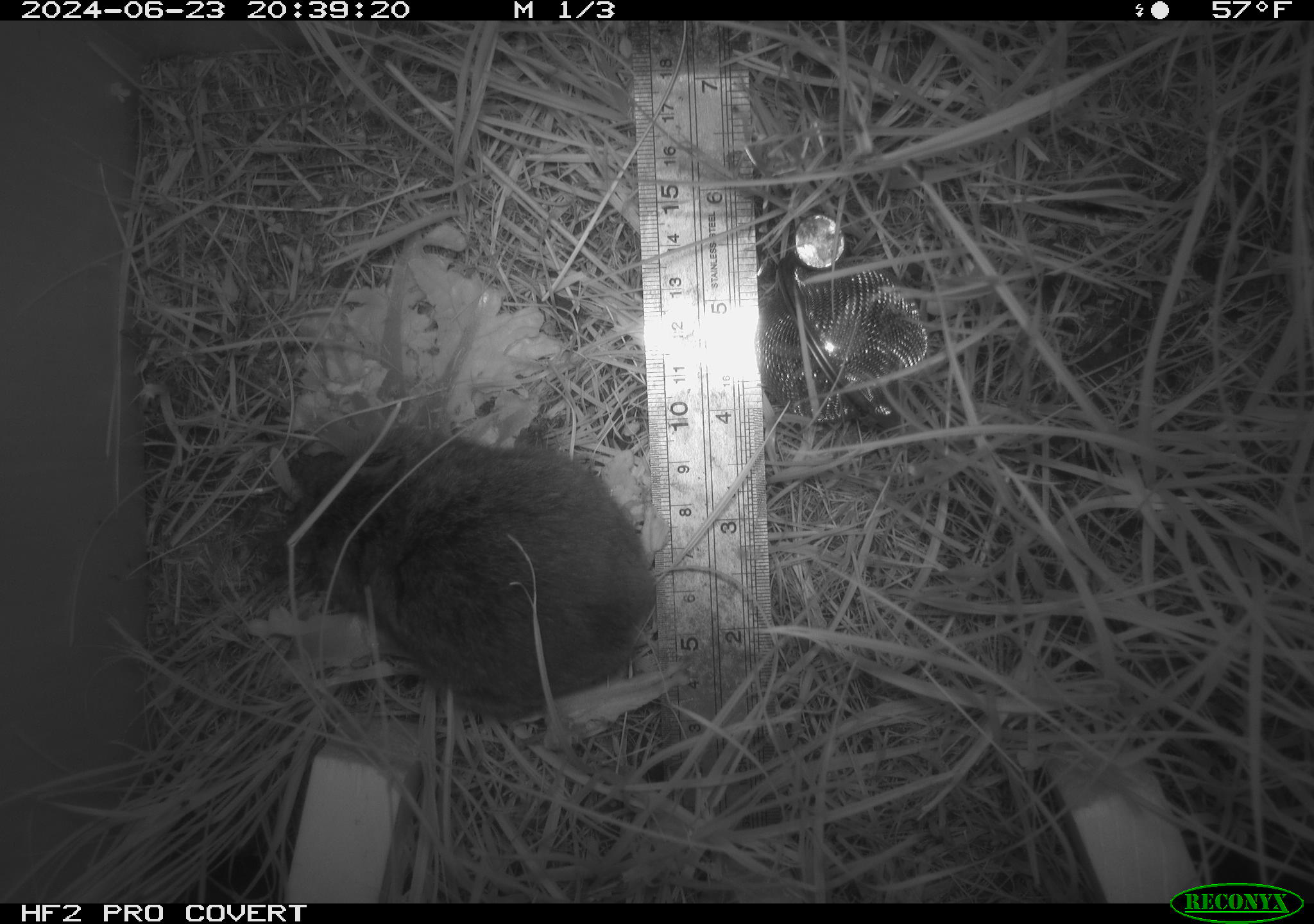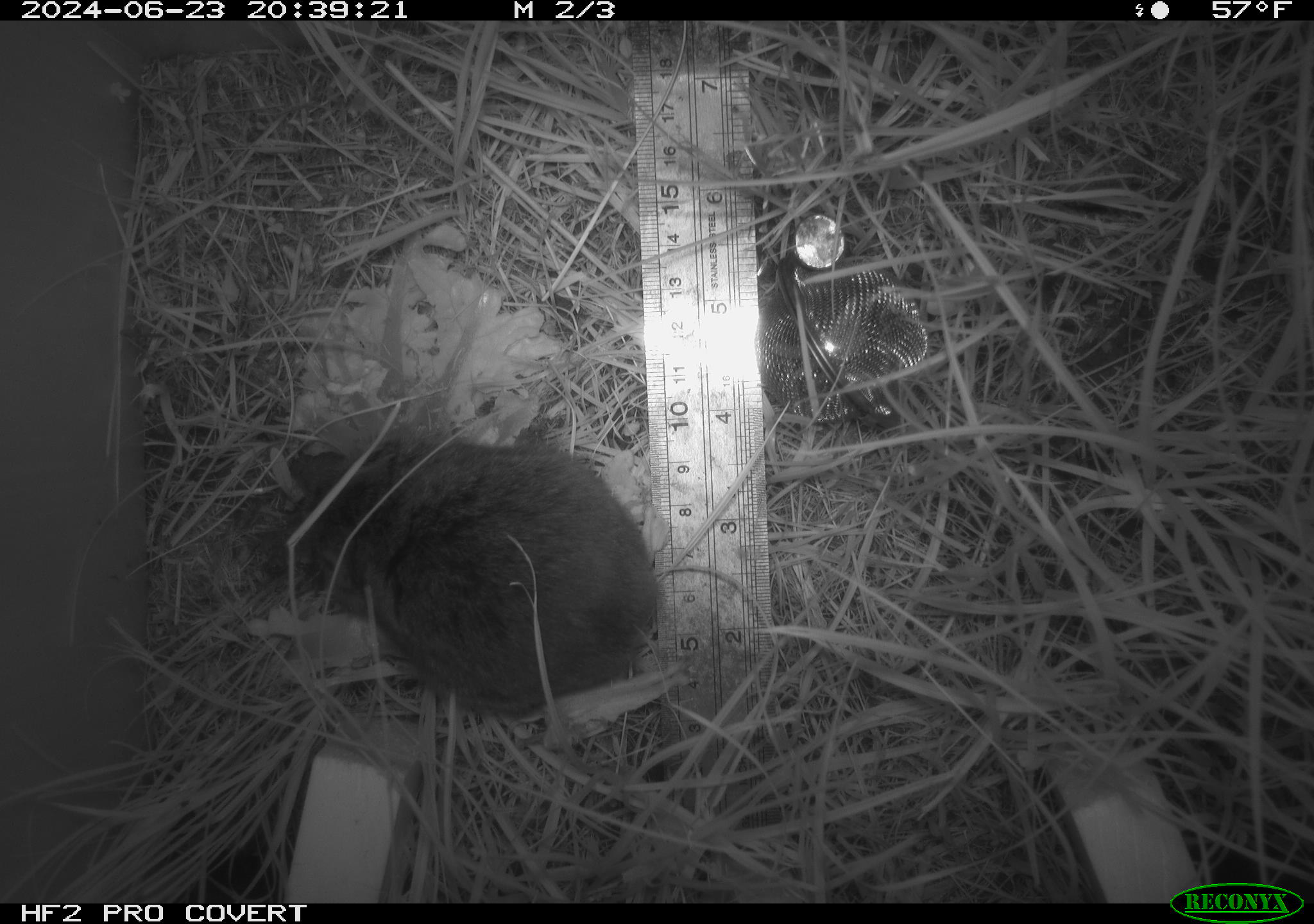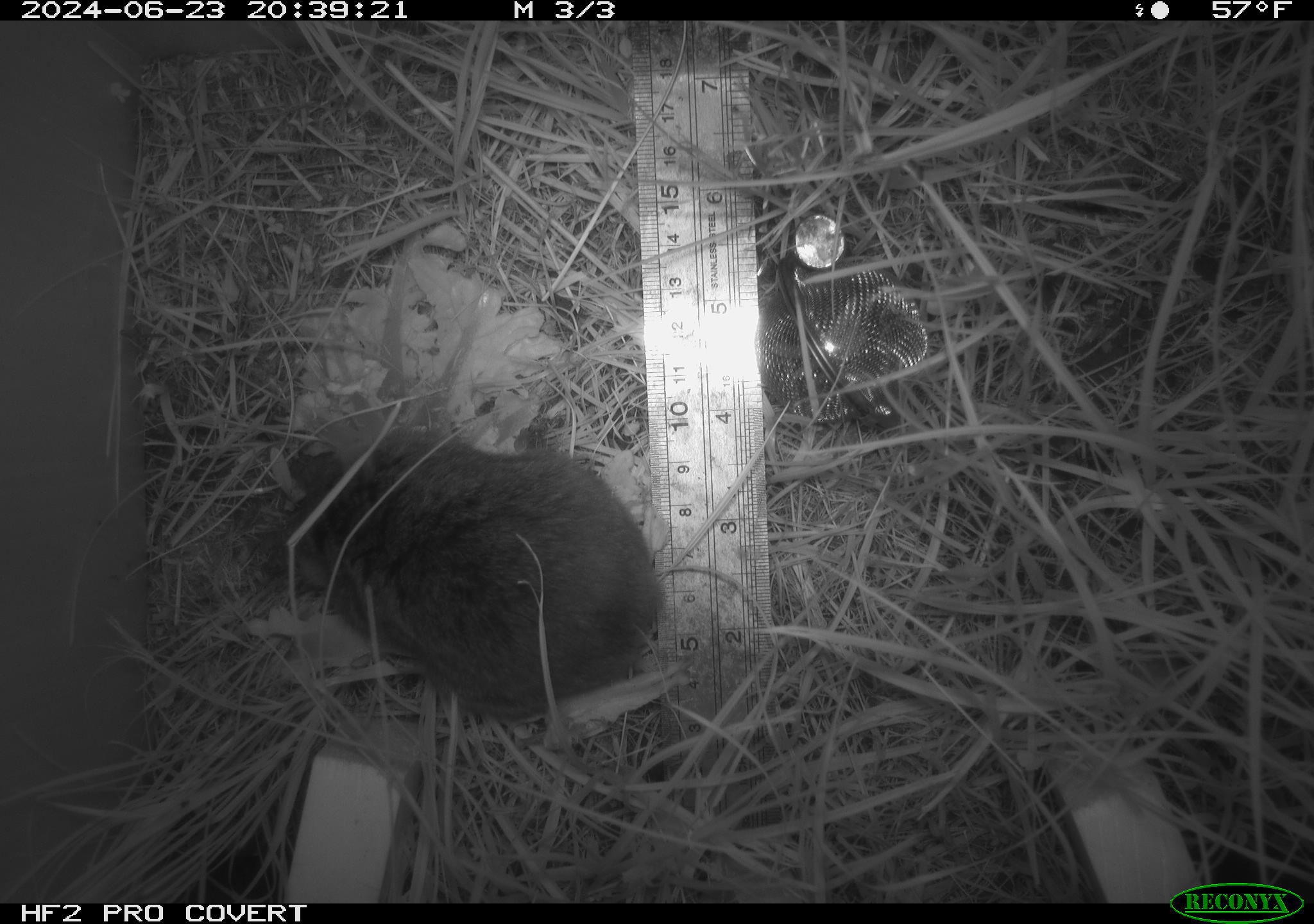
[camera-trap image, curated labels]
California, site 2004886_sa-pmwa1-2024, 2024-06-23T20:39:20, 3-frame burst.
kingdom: Animalia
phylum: Chordata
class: Mammalia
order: Rodentia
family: Cricetidae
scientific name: Arvicolinae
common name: voles, lemmings, and muskrats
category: arvicolinae subfamily